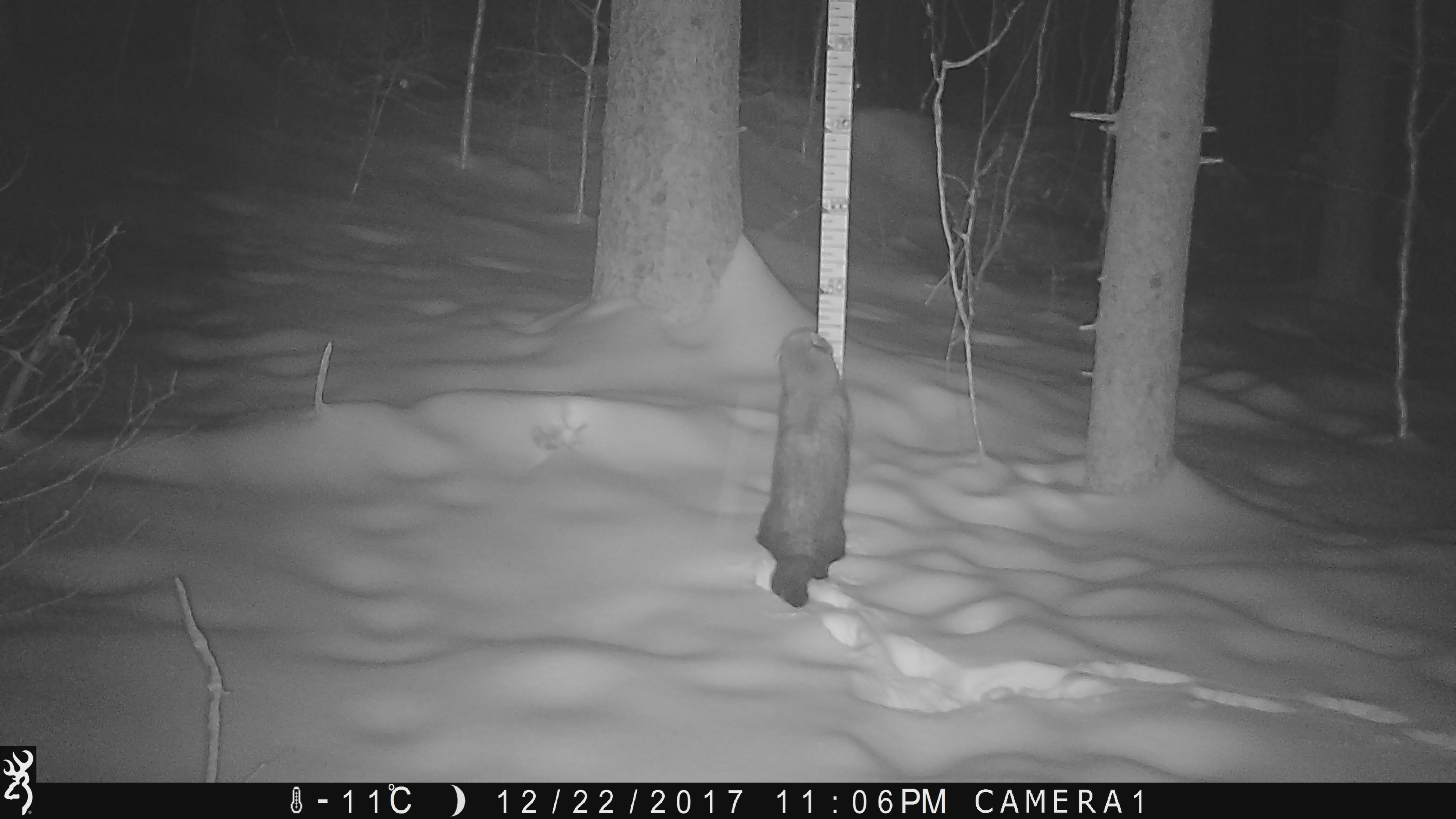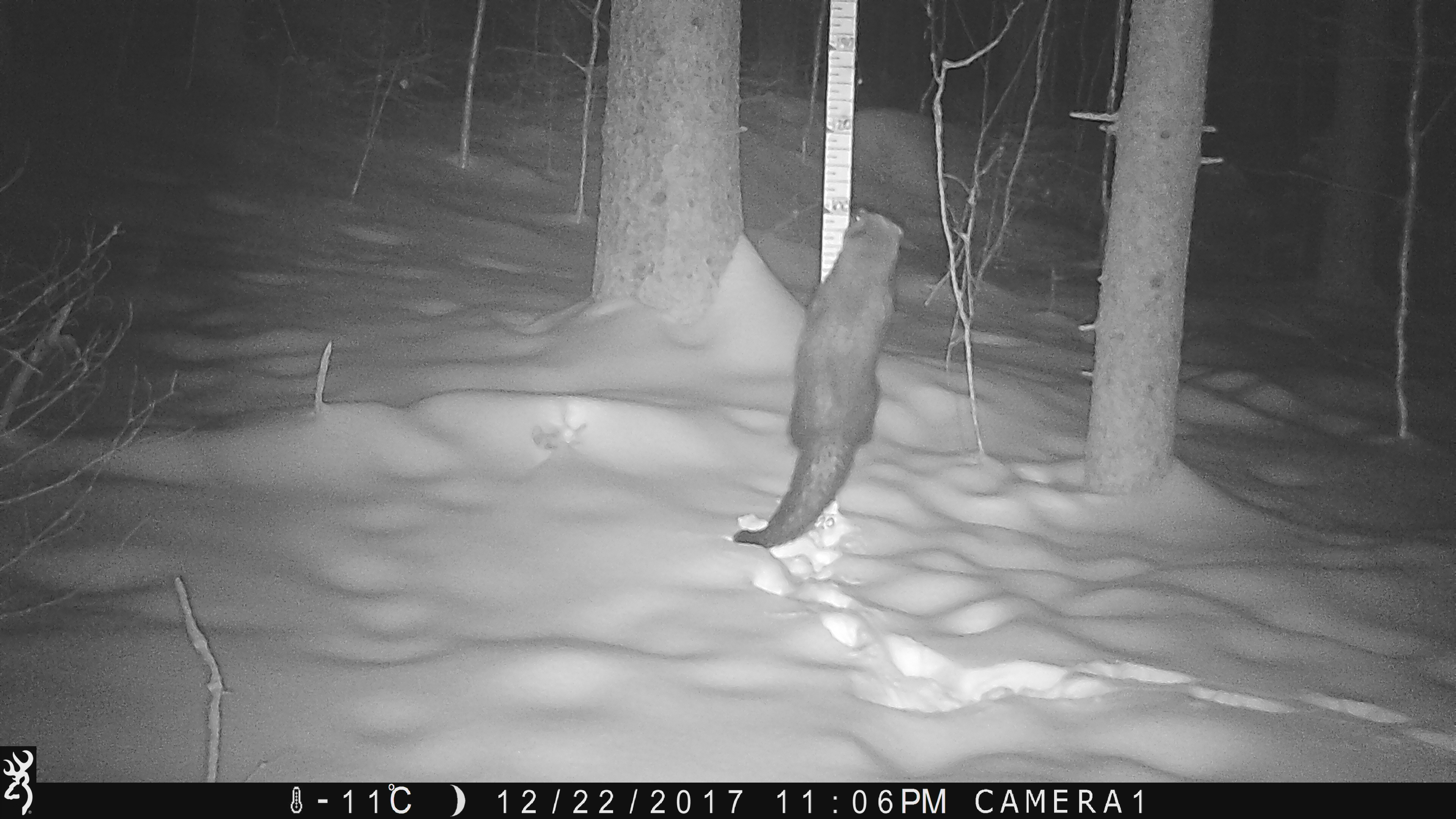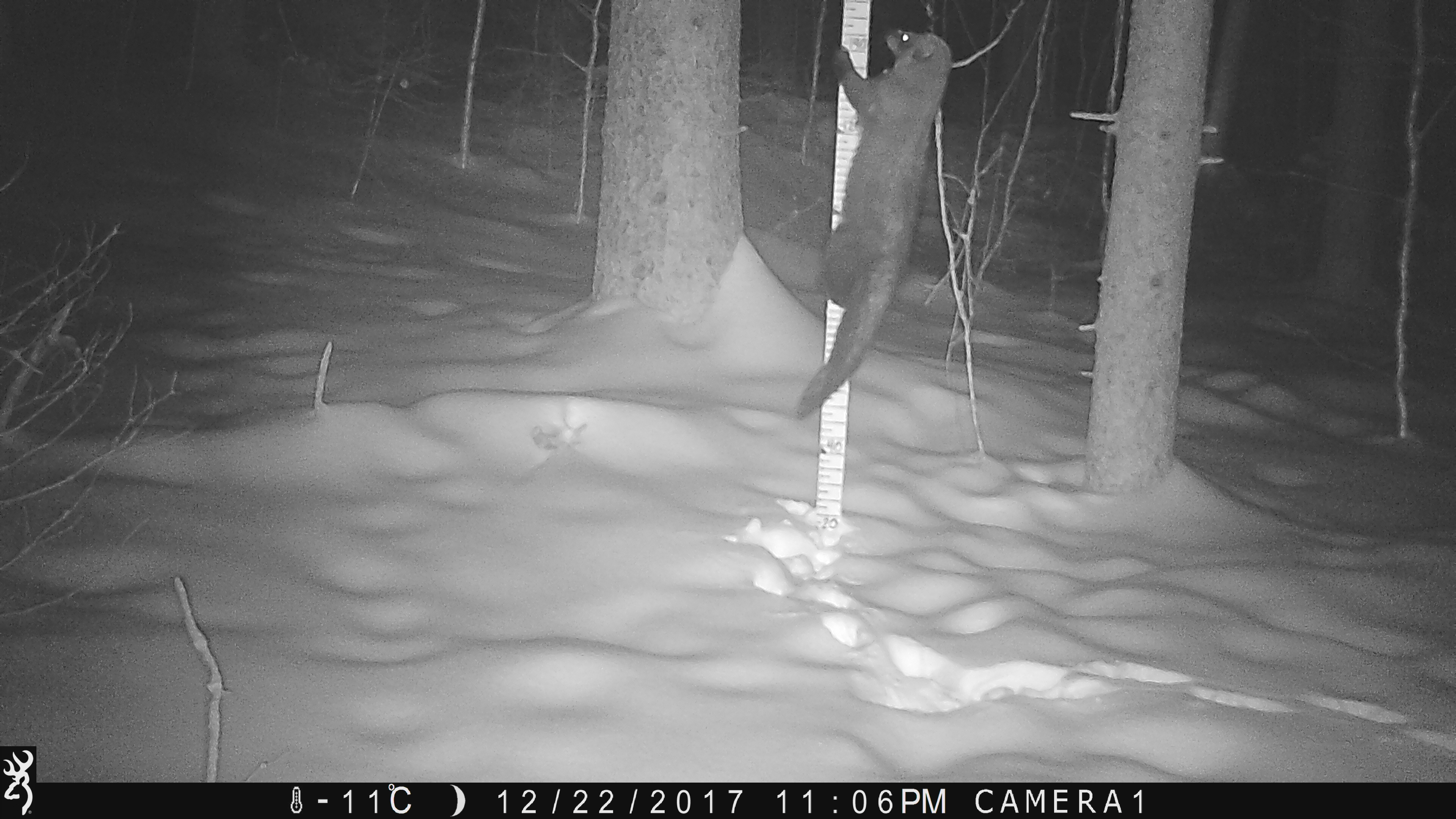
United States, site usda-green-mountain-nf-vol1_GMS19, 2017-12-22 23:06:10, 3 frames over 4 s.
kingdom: Animalia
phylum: Chordata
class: Mammalia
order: Carnivora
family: Mustelidae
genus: Pekania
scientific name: Pekania pennanti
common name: fisher